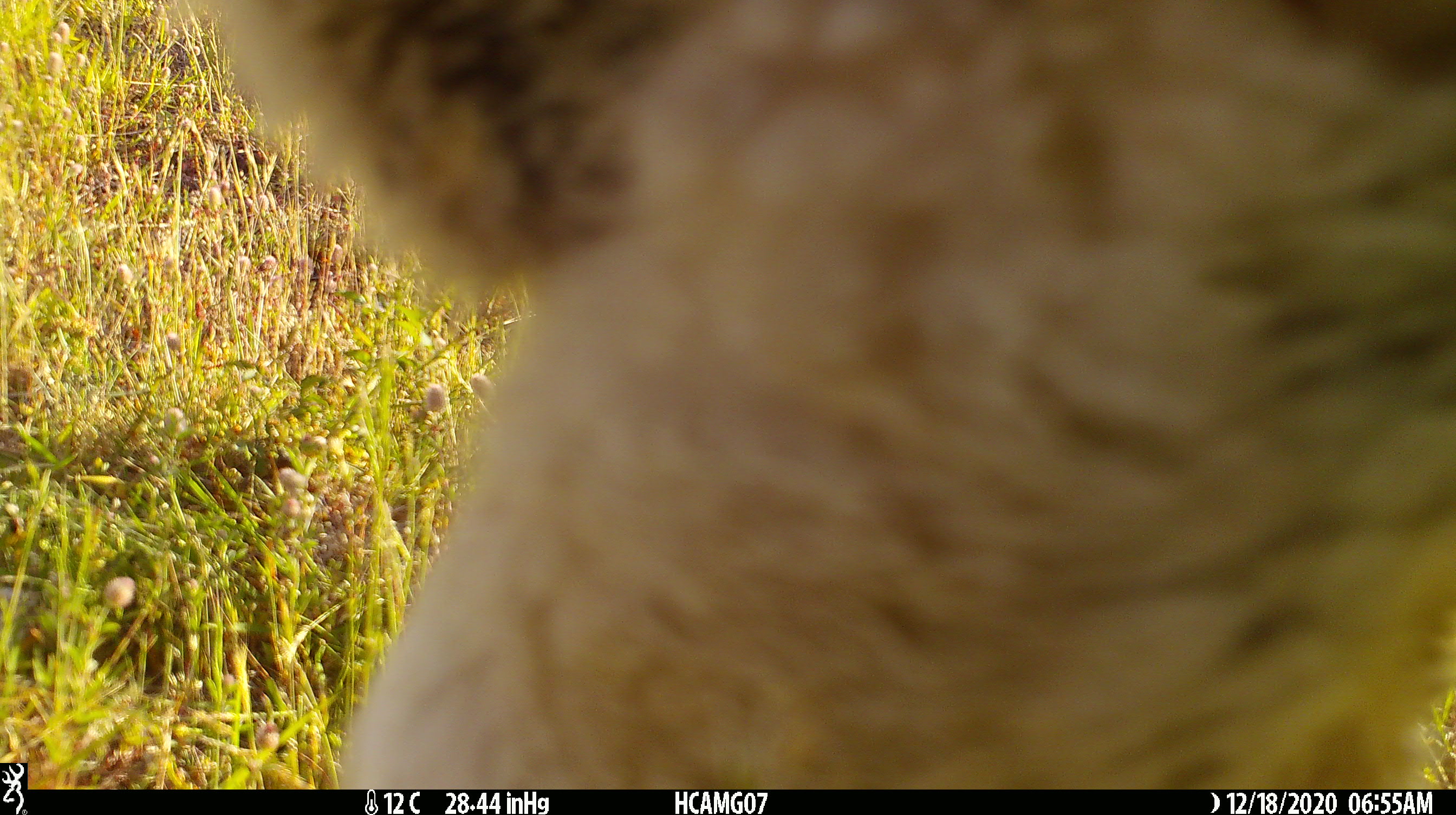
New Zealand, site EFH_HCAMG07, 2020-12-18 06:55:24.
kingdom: Animalia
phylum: Chordata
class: Mammalia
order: Artiodactyla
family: Bovidae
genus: Ovis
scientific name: Ovis aries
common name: domestic sheep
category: sheep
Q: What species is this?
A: Sheep (domestic sheep) (Ovis aries).